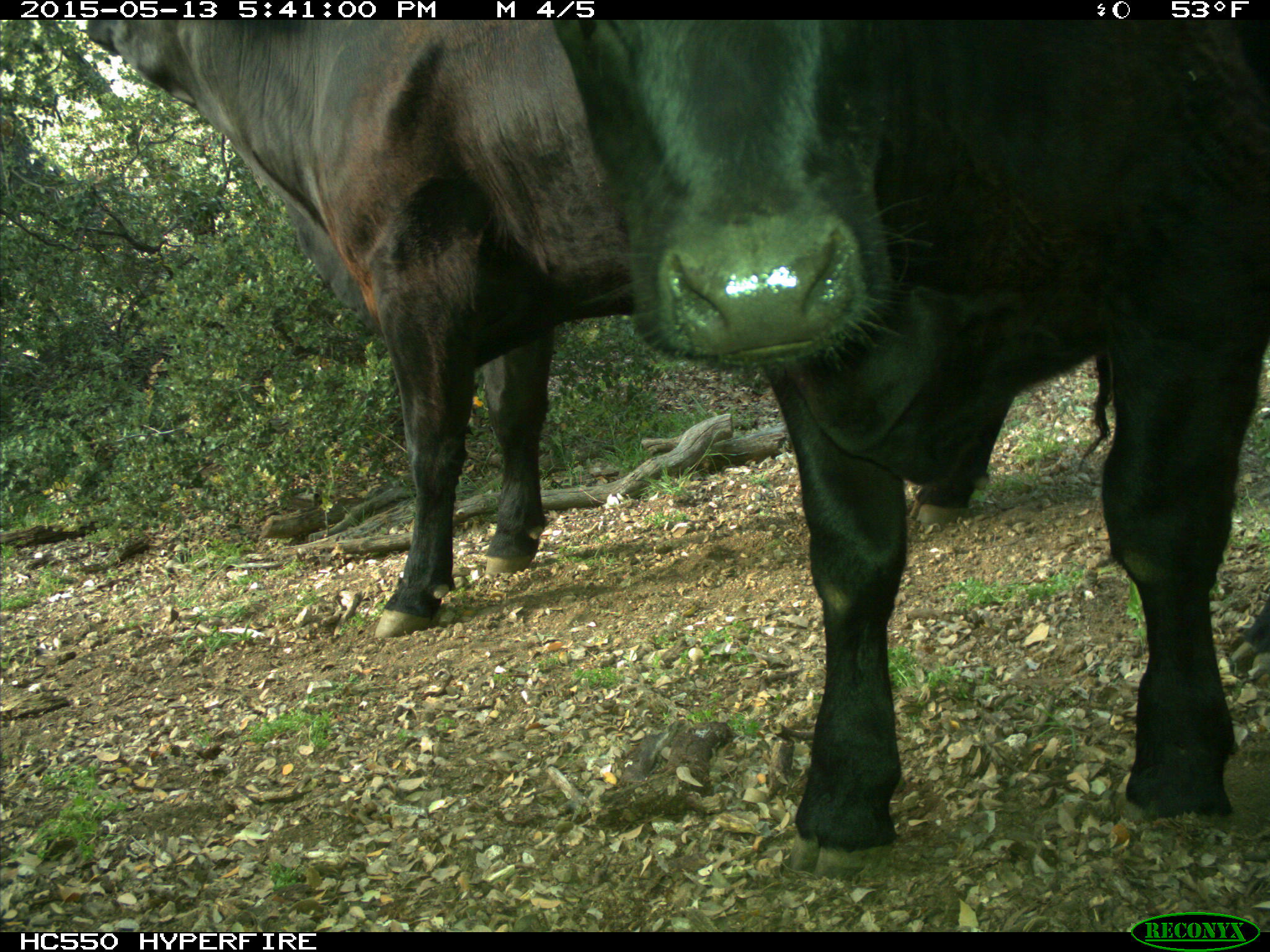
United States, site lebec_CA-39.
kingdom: Animalia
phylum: Chordata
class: Mammalia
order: Artiodactyla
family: Bovidae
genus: Bos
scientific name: Bos taurus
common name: domestic cow